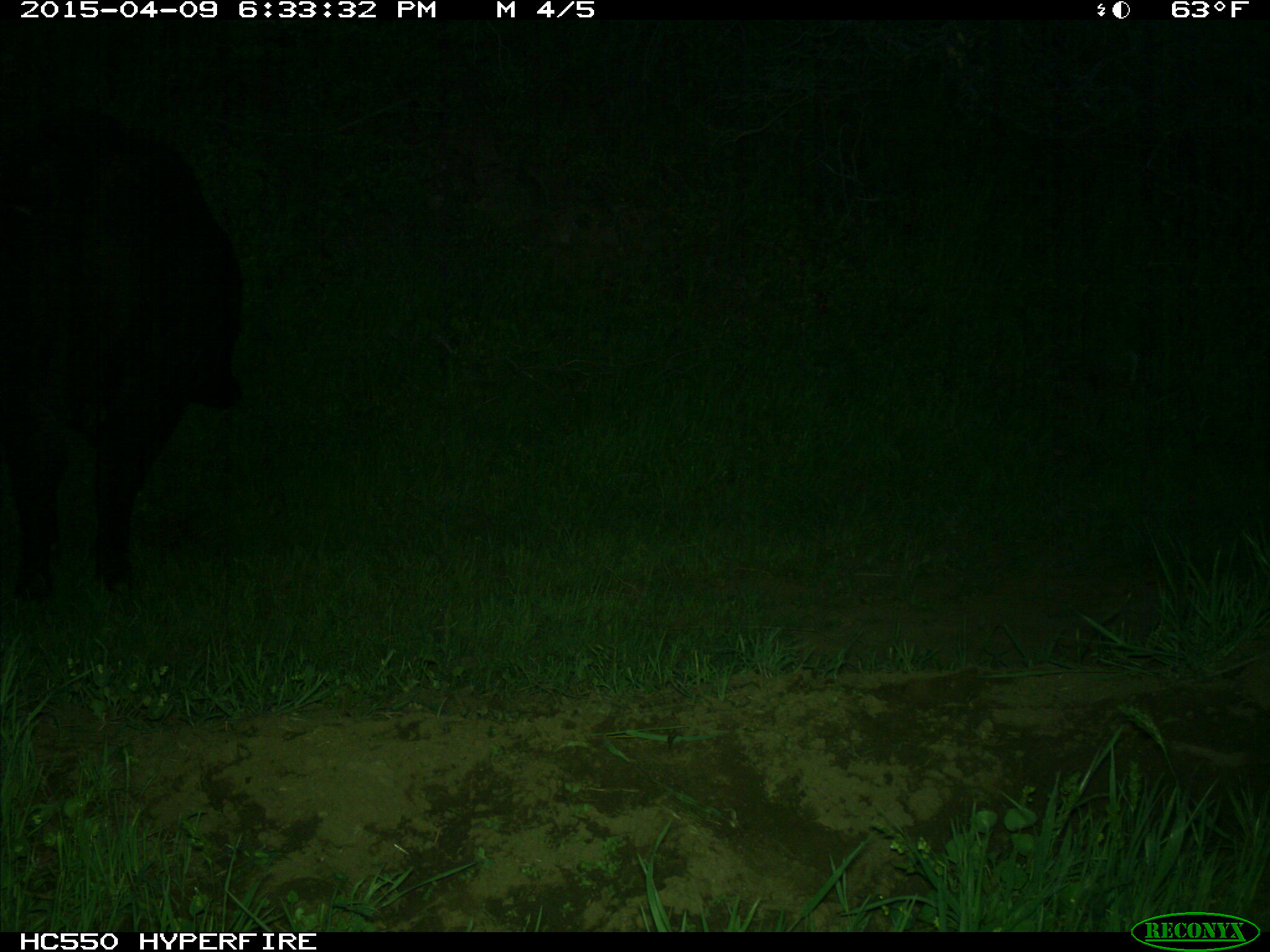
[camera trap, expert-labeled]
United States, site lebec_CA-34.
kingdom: Animalia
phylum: Chordata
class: Mammalia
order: Artiodactyla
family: Bovidae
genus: Bos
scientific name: Bos taurus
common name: domestic cow